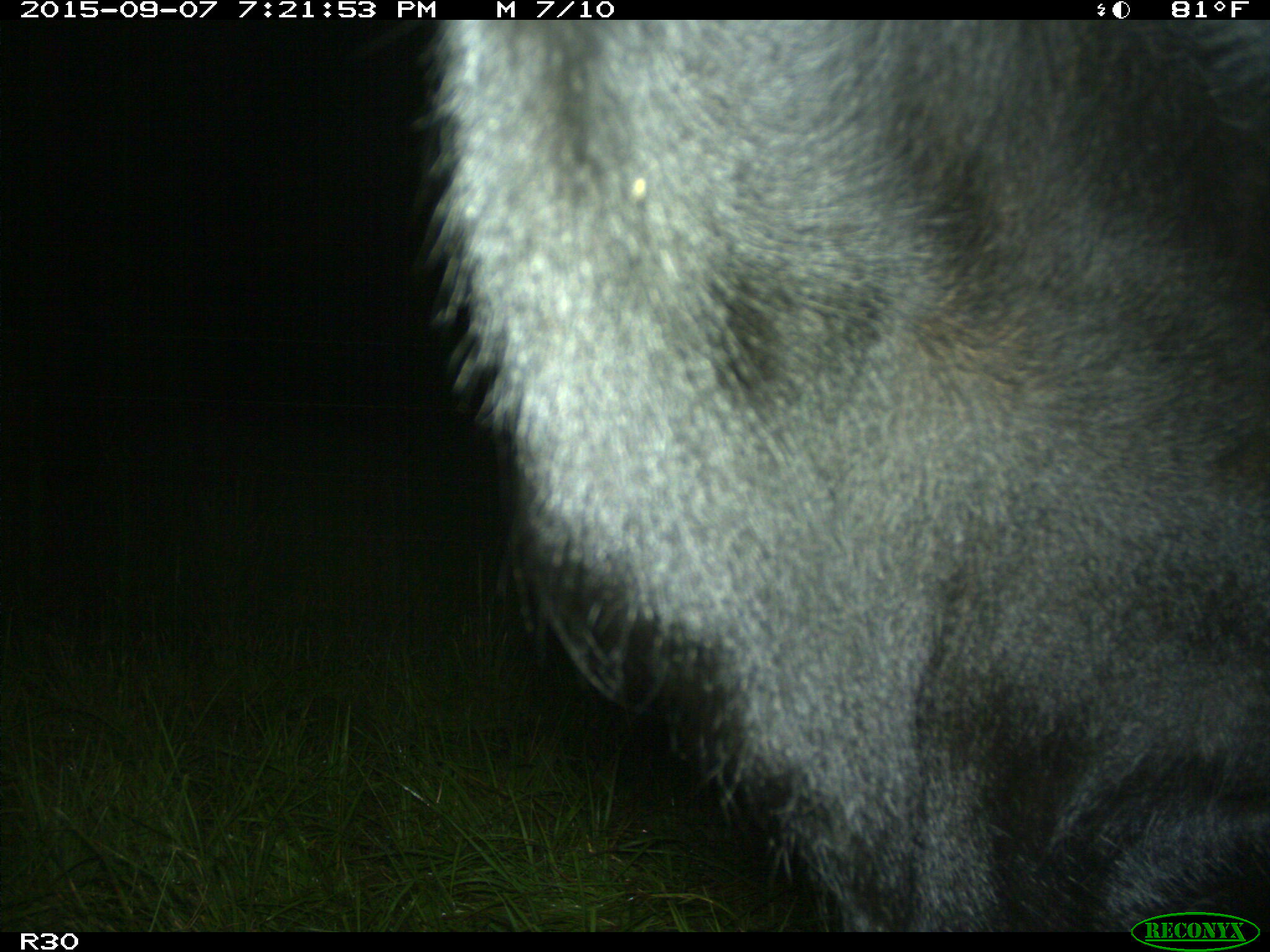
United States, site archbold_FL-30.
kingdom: Animalia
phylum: Chordata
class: Mammalia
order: Artiodactyla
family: Bovidae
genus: Bos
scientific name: Bos taurus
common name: domestic cow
Bos taurus (domestic cow).